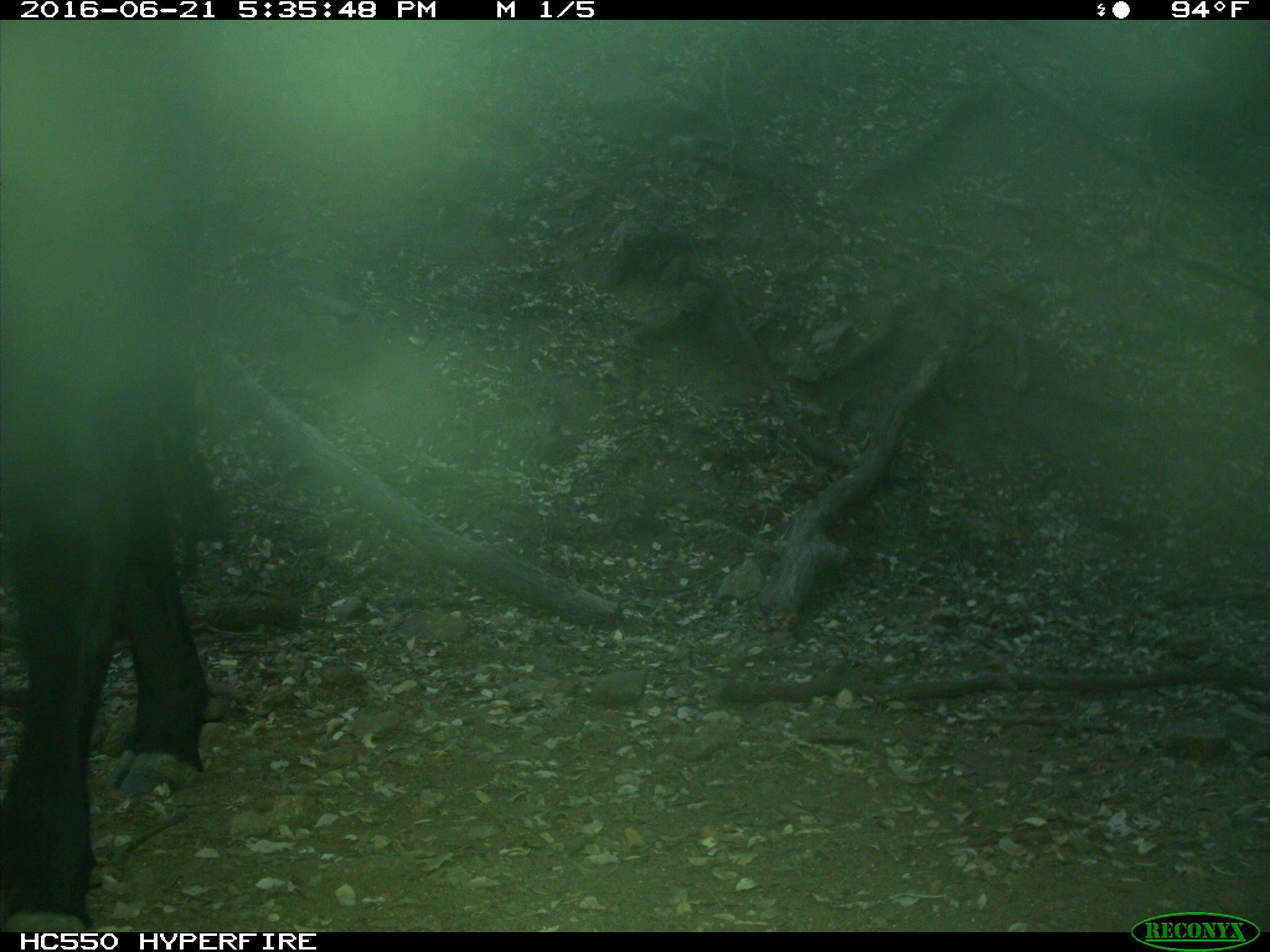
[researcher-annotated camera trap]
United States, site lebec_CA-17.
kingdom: Animalia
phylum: Chordata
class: Mammalia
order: Artiodactyla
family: Bovidae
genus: Bos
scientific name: Bos taurus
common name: domestic cow